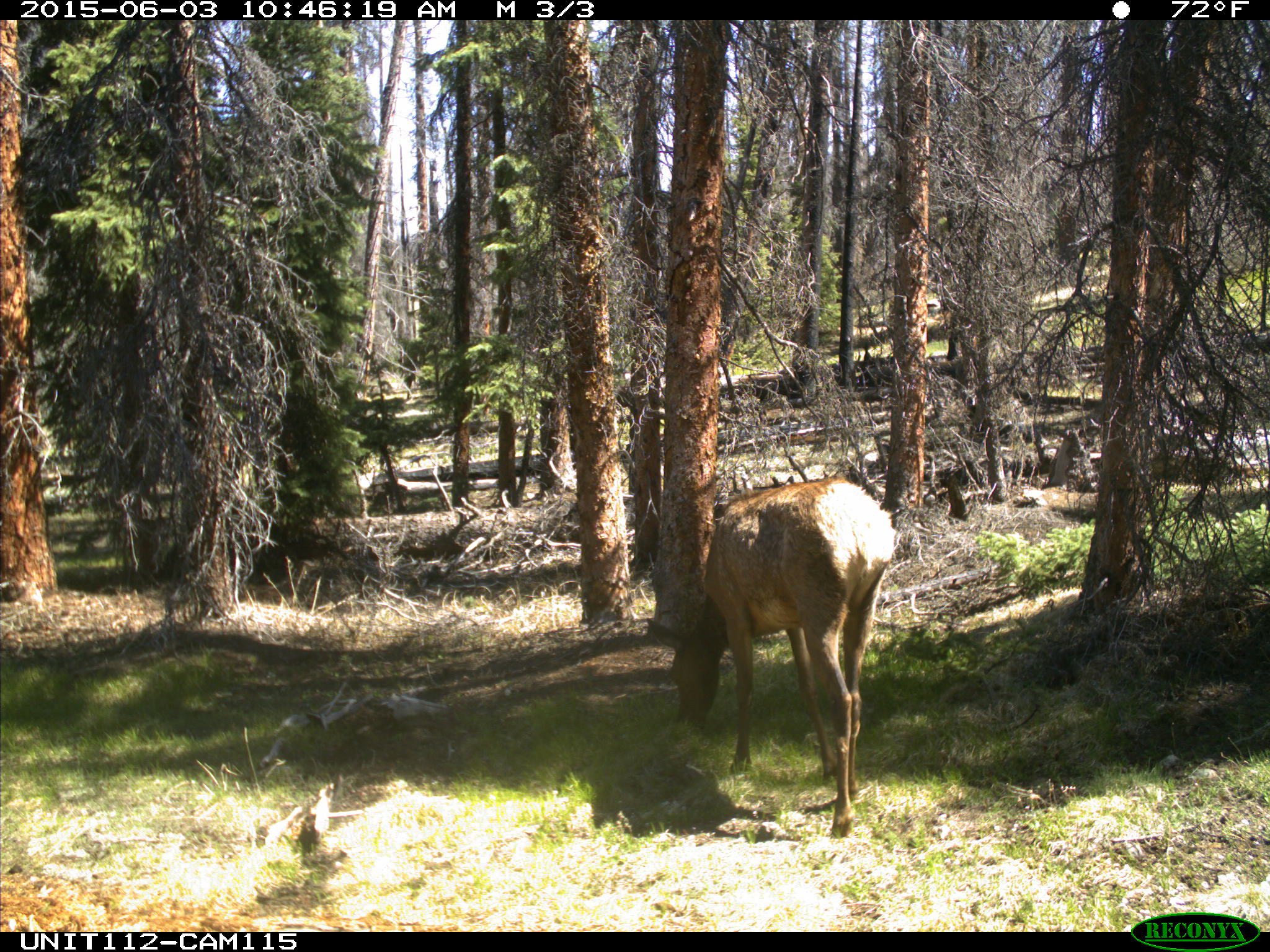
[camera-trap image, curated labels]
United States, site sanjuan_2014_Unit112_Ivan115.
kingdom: Animalia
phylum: Chordata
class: Mammalia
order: Artiodactyla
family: Cervidae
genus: Cervus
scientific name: Cervus elaphus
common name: red deer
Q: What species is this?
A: Cervus elaphus (red deer).